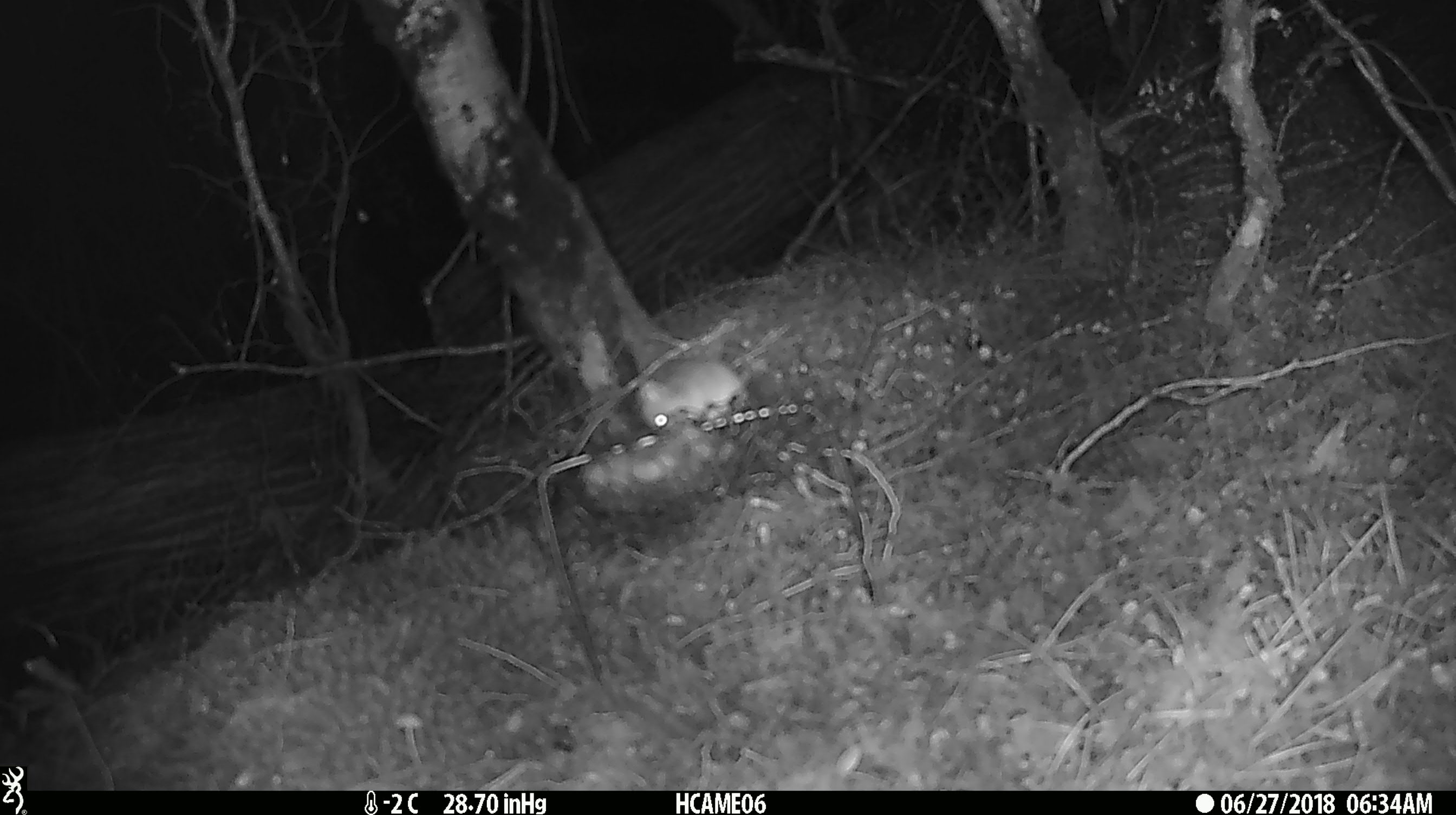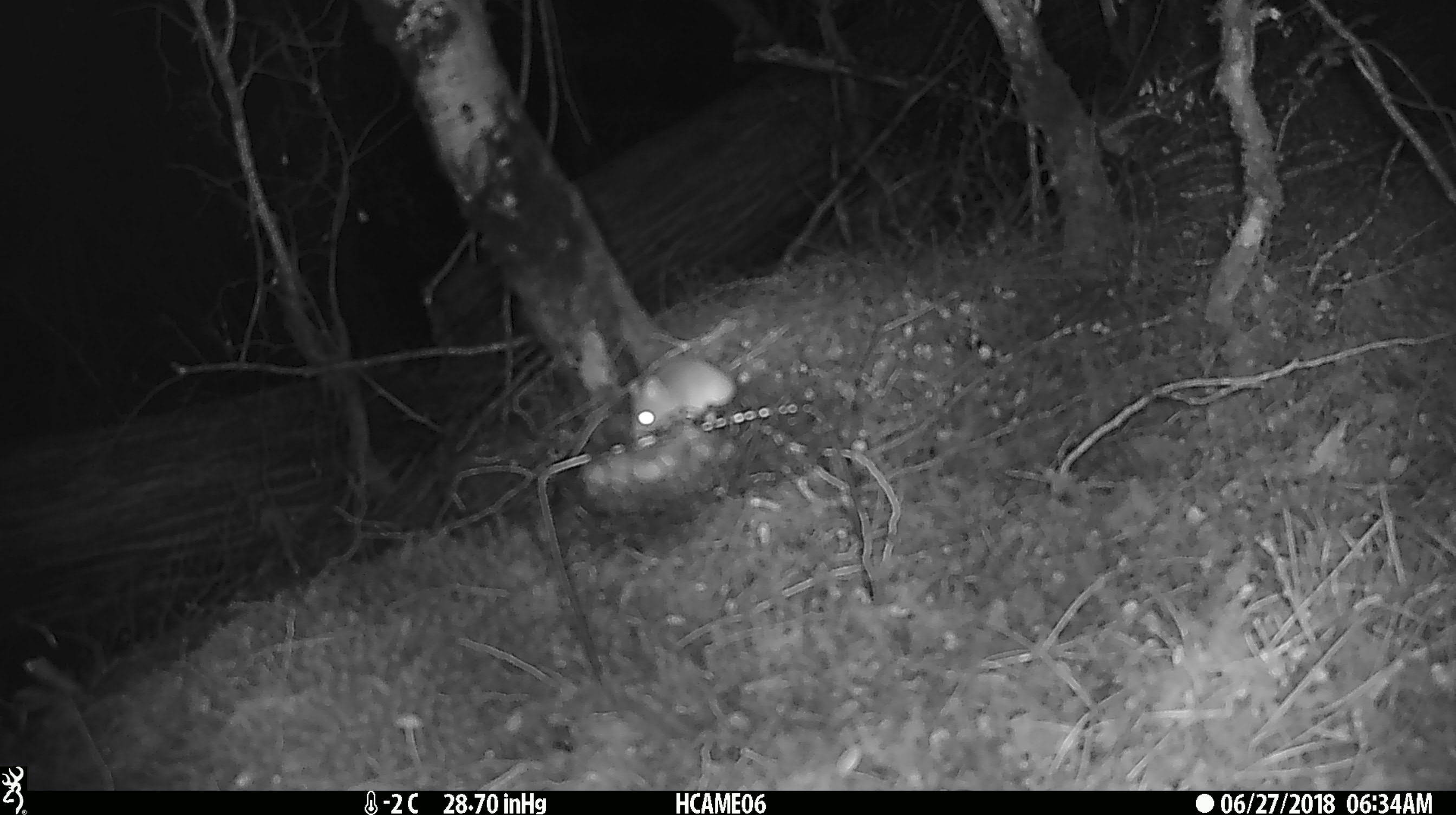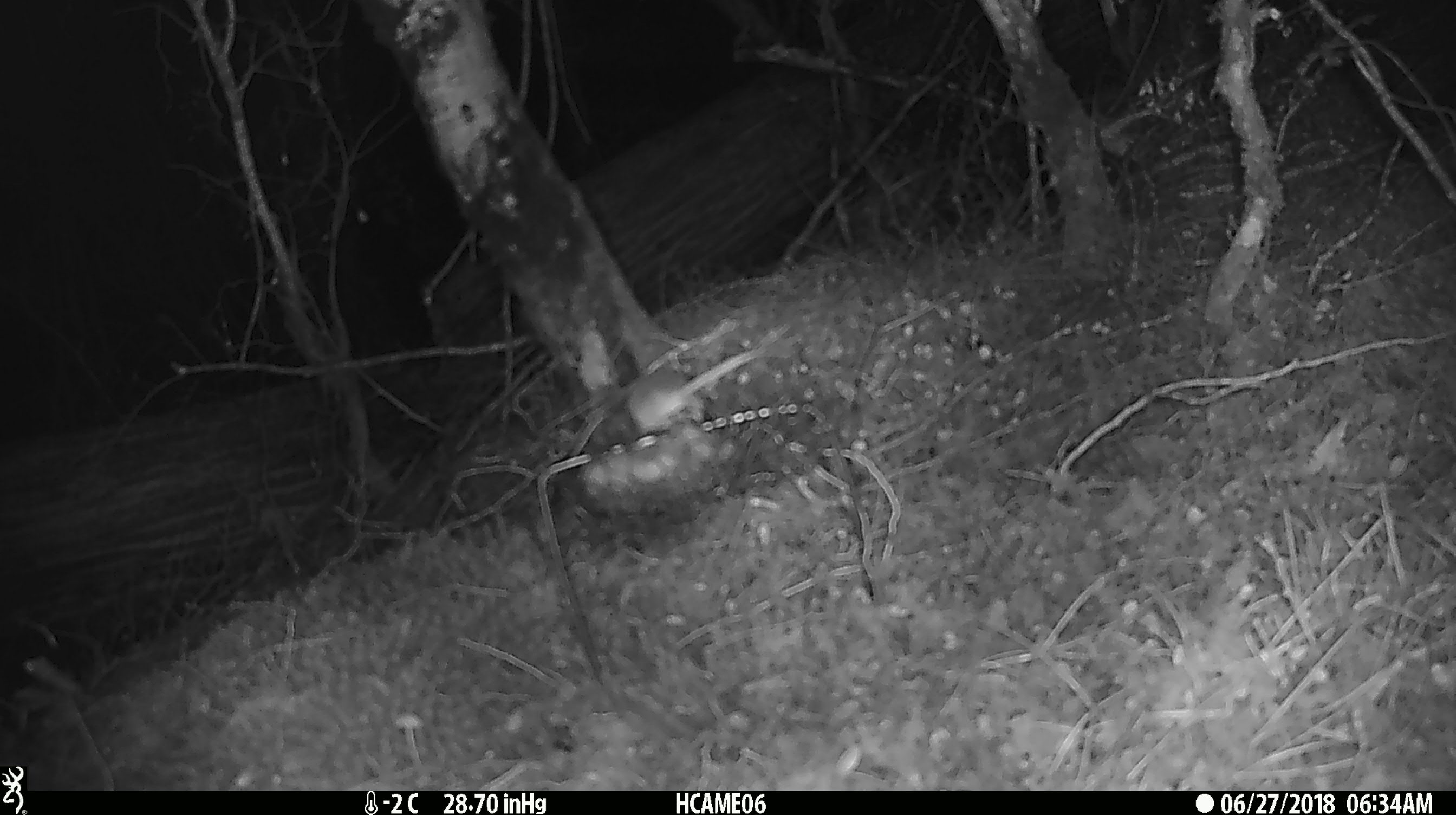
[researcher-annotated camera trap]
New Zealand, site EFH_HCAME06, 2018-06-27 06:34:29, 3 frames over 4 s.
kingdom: Animalia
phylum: Chordata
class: Mammalia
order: Rodentia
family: Muridae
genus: Mus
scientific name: Mus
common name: mouse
Mouse (Mus).